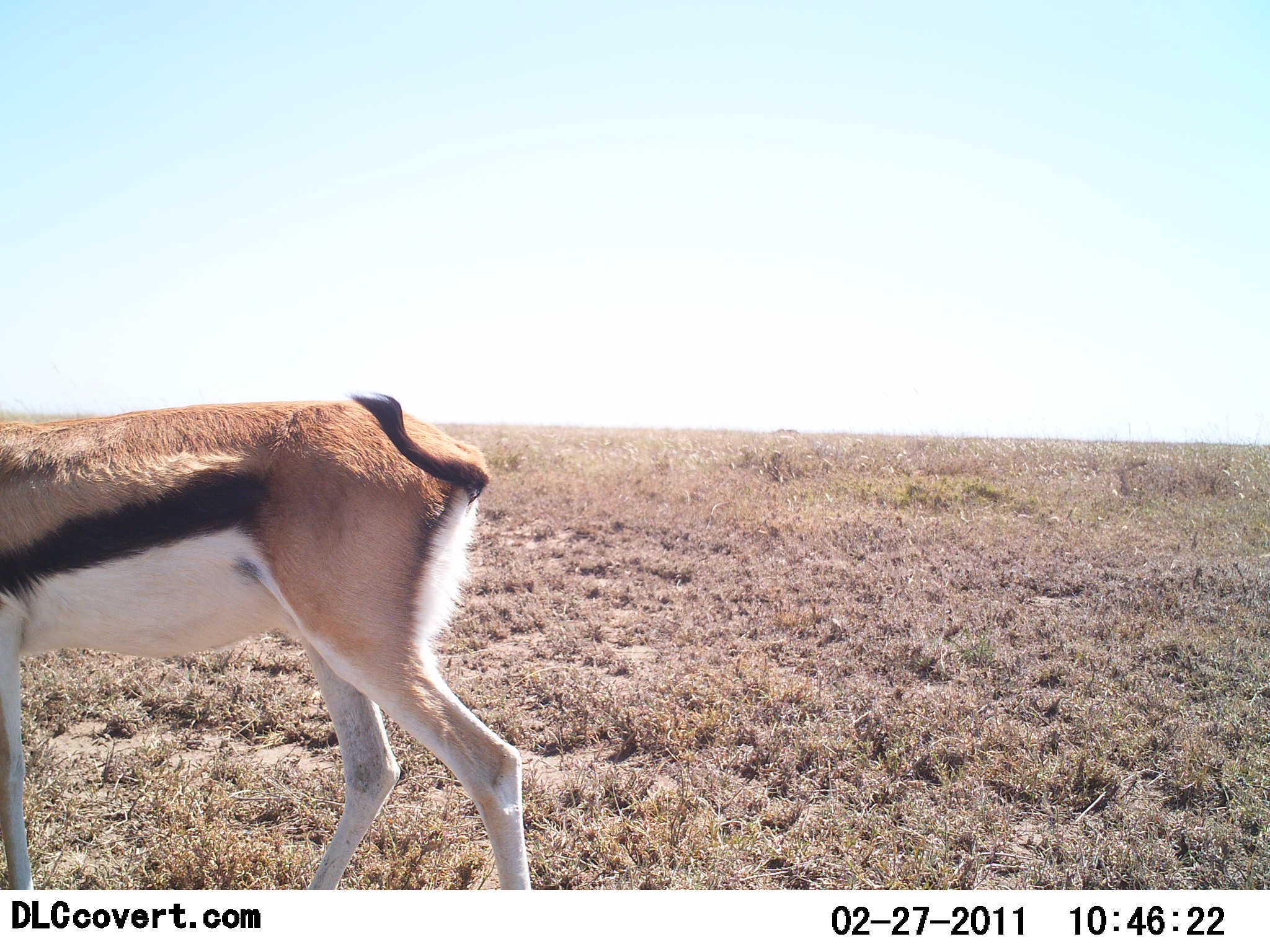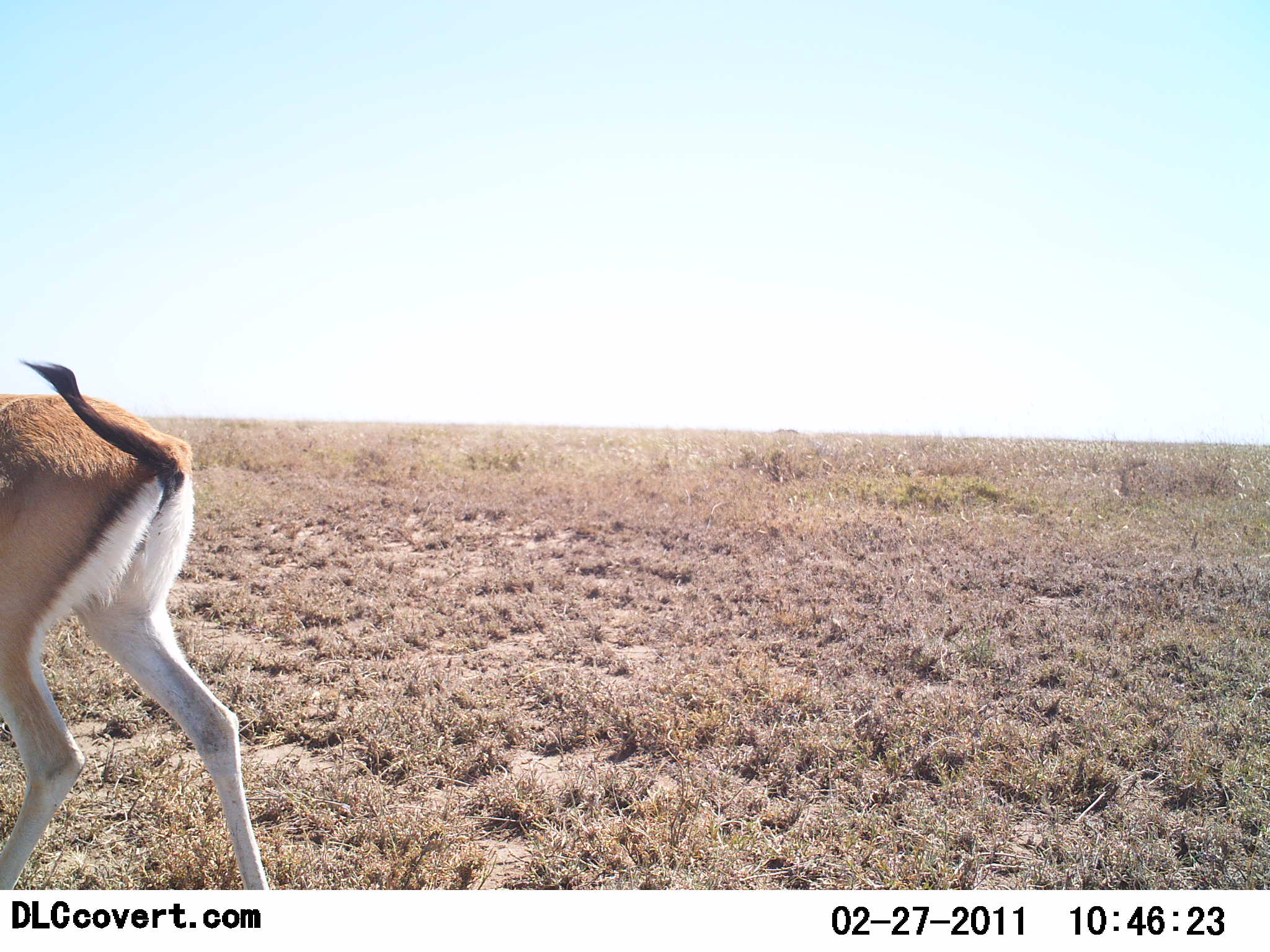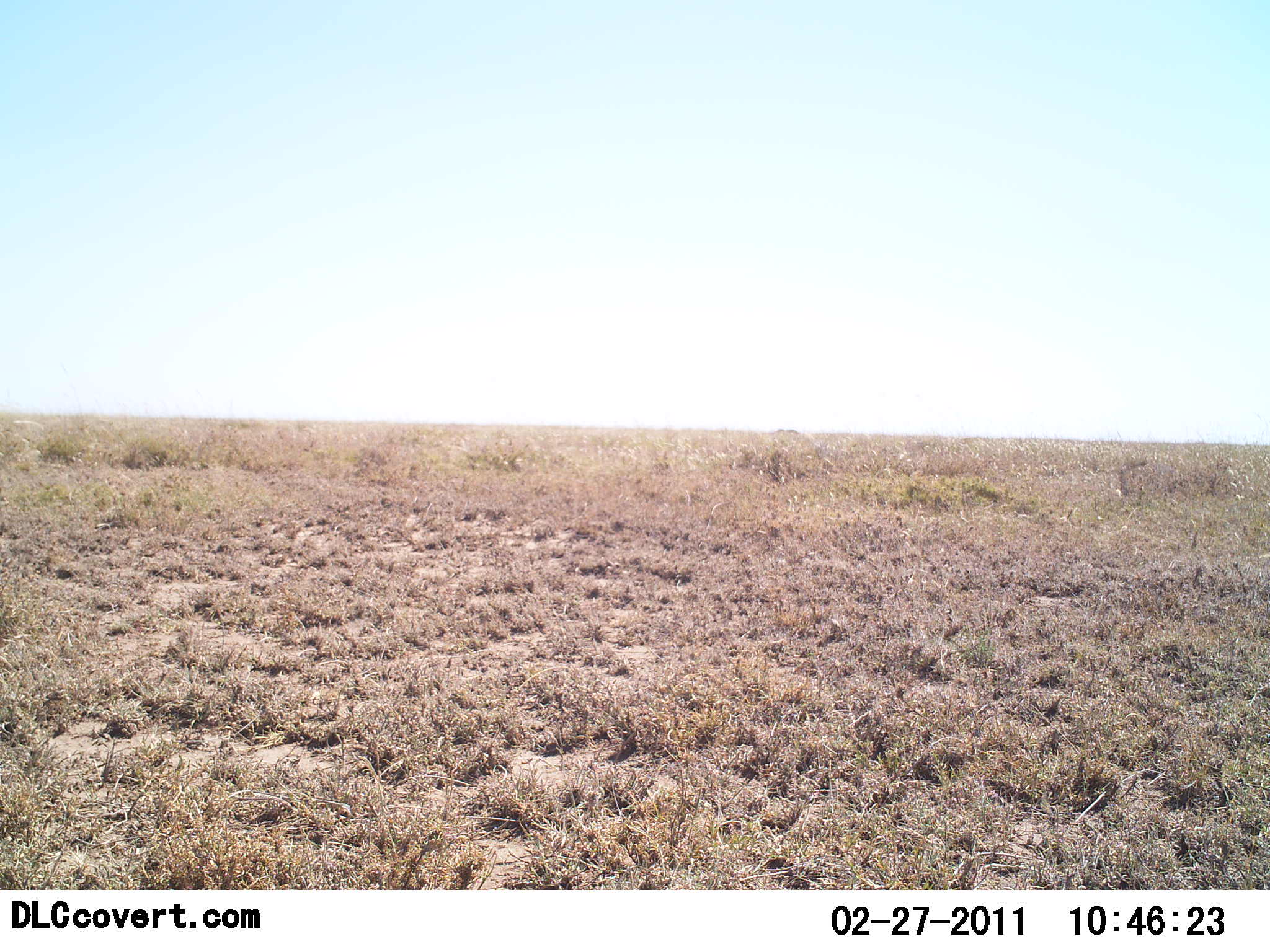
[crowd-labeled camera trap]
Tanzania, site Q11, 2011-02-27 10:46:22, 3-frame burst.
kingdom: Animalia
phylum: Chordata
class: Mammalia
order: Artiodactyla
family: Bovidae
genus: Eudorcas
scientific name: Eudorcas thomsonii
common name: thomson's gazelle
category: gazellethomsons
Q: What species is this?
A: Gazellethomsons (thomson's gazelle) (Eudorcas thomsonii).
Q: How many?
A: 1.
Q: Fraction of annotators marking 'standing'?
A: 14%.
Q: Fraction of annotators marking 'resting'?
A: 0%.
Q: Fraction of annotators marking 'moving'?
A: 86%.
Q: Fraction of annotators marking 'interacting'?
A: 0%.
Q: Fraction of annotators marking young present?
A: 0%.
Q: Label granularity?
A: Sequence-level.